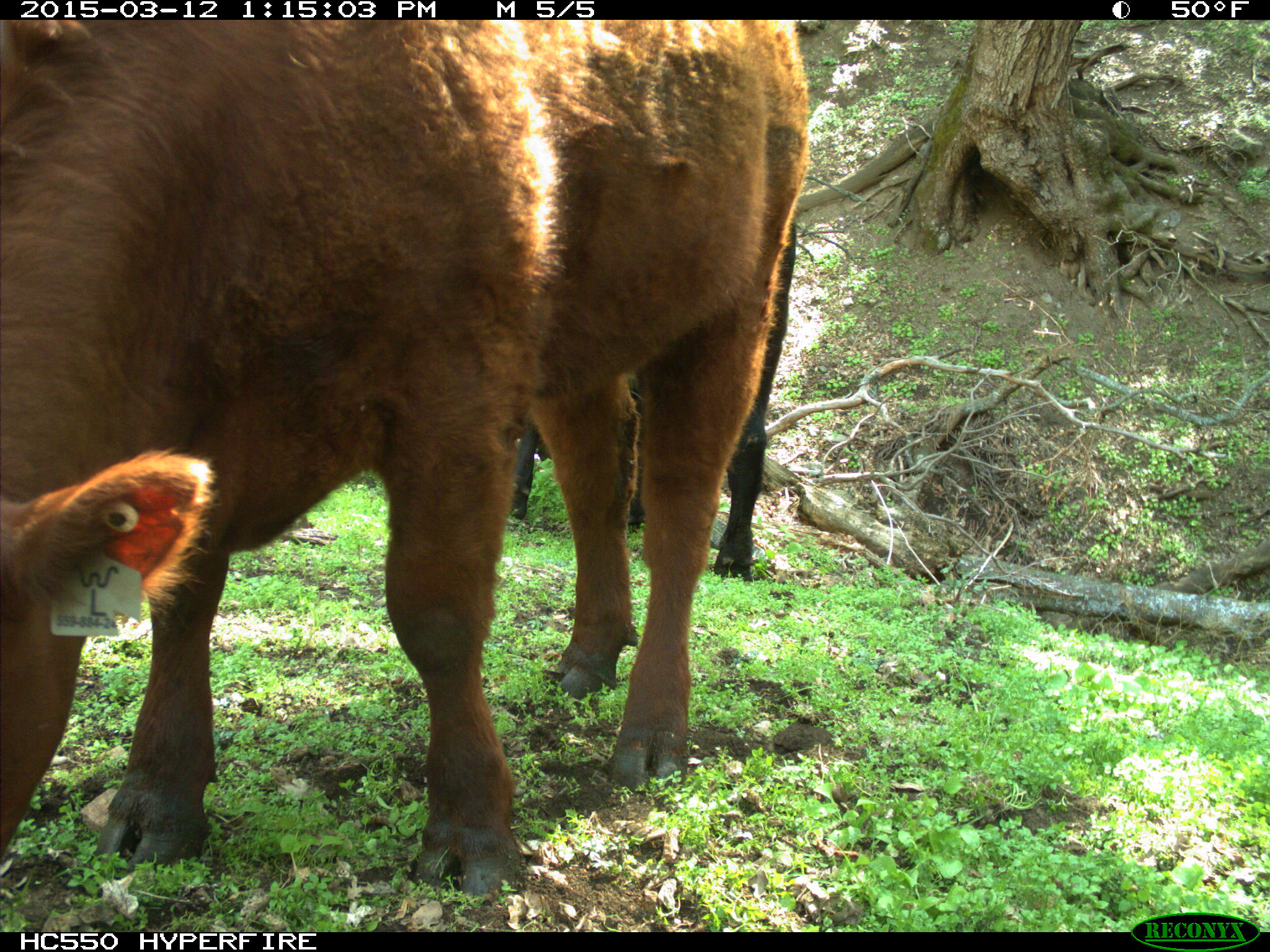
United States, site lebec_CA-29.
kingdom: Animalia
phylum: Chordata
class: Mammalia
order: Artiodactyla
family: Bovidae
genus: Bos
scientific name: Bos taurus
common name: domestic cow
Bos taurus (domestic cow).